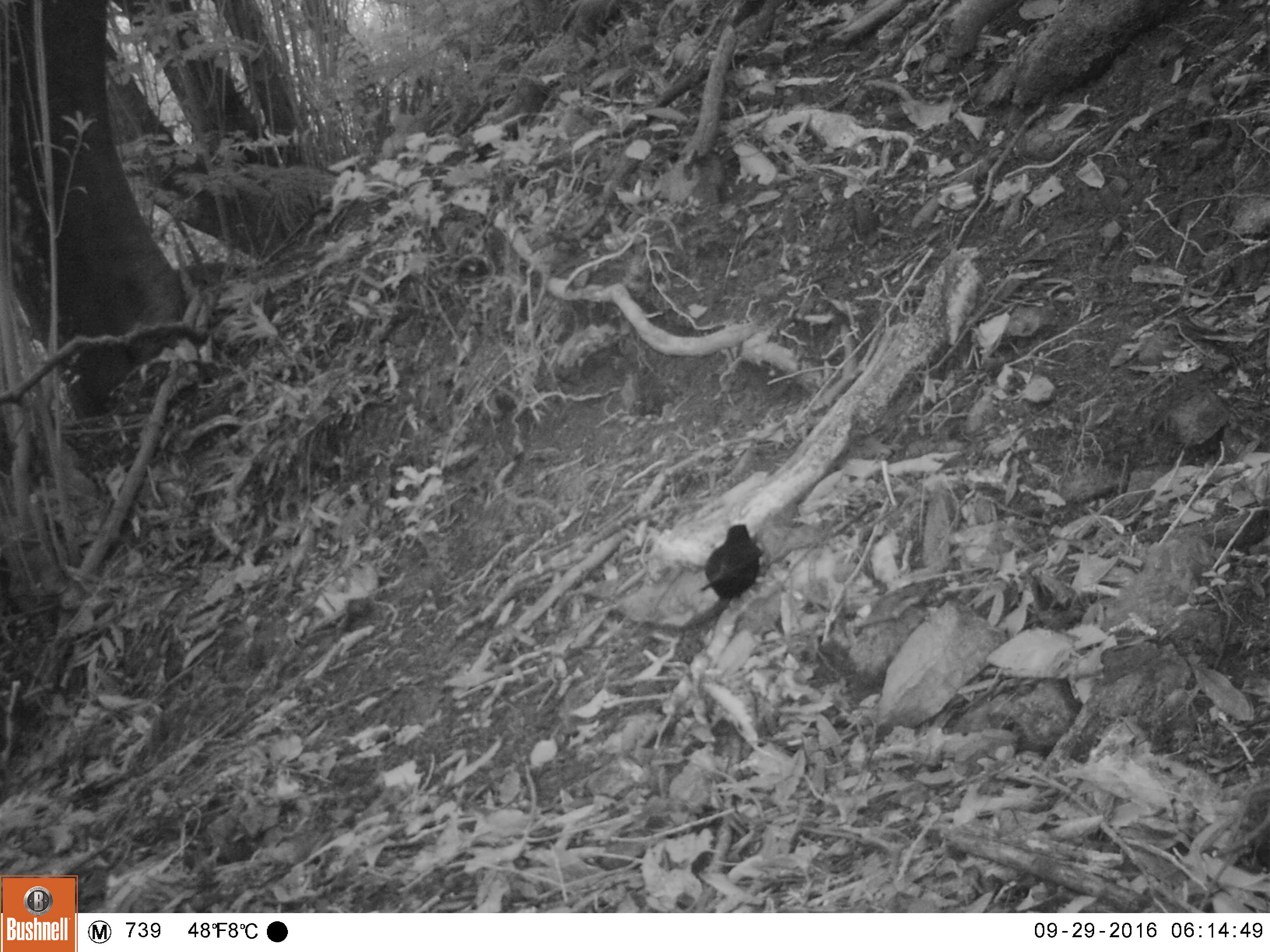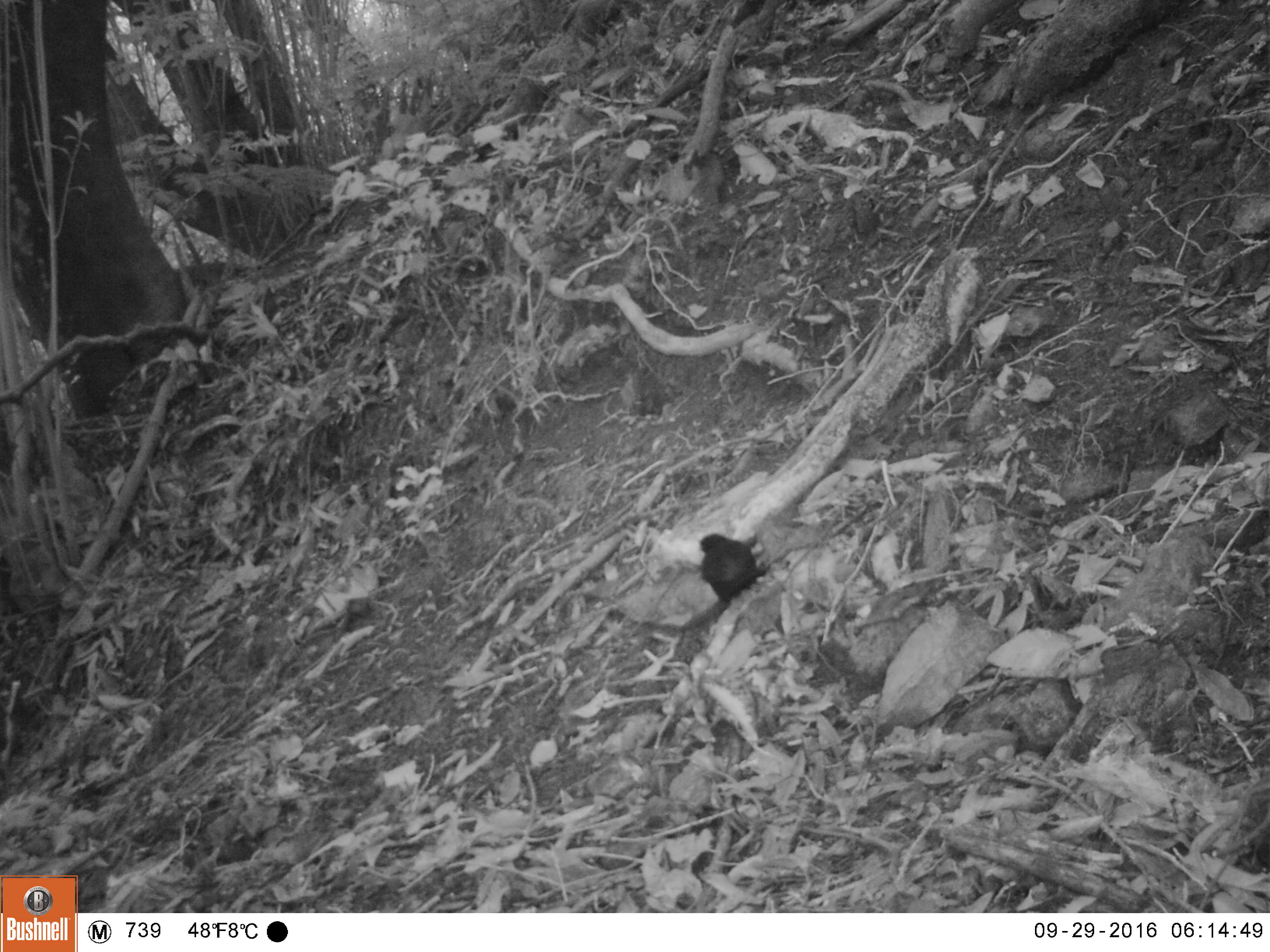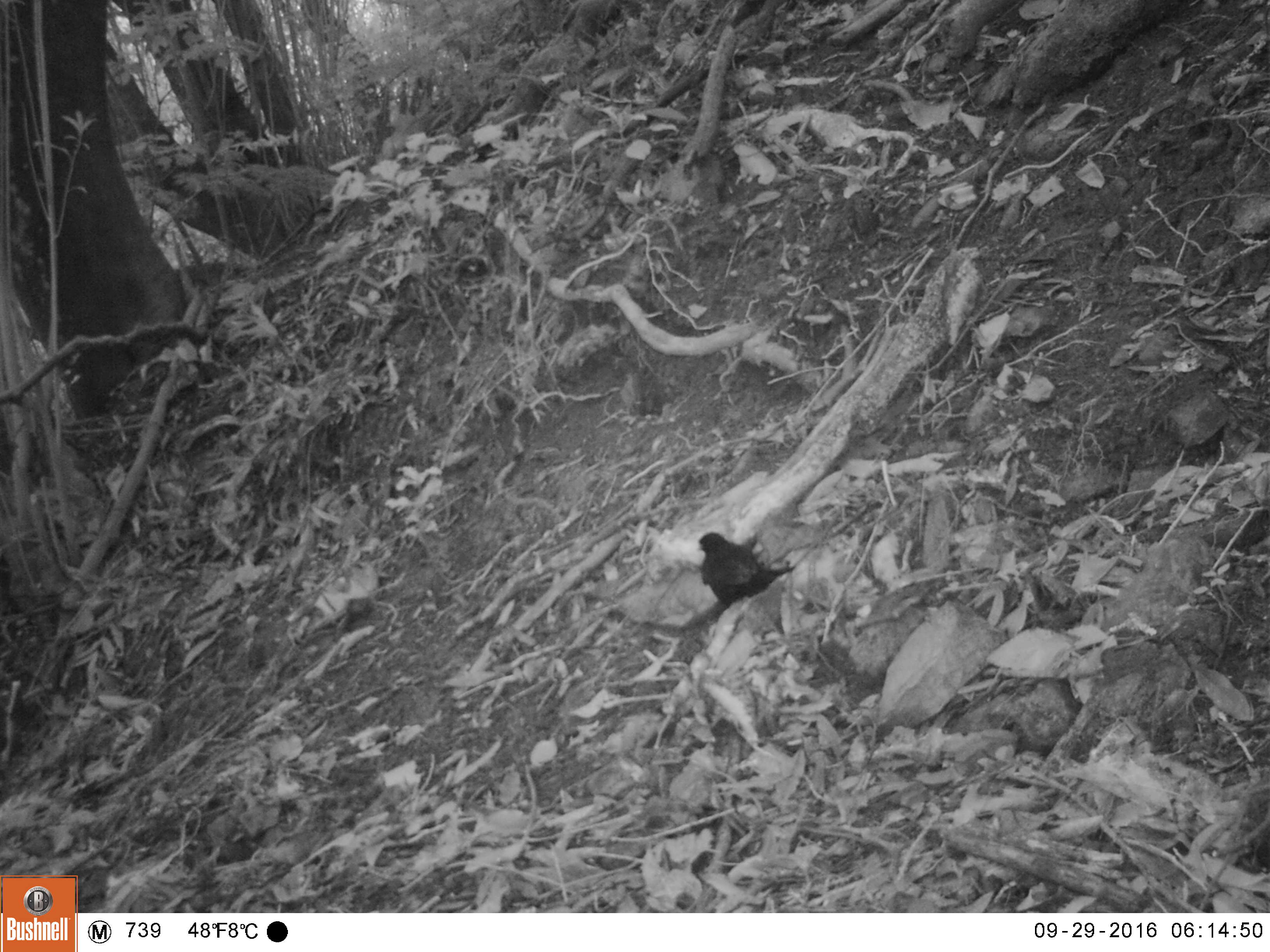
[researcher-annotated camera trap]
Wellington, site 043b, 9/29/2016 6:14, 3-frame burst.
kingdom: Animalia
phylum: Chordata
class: Aves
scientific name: Aves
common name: bird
Bird (Aves).